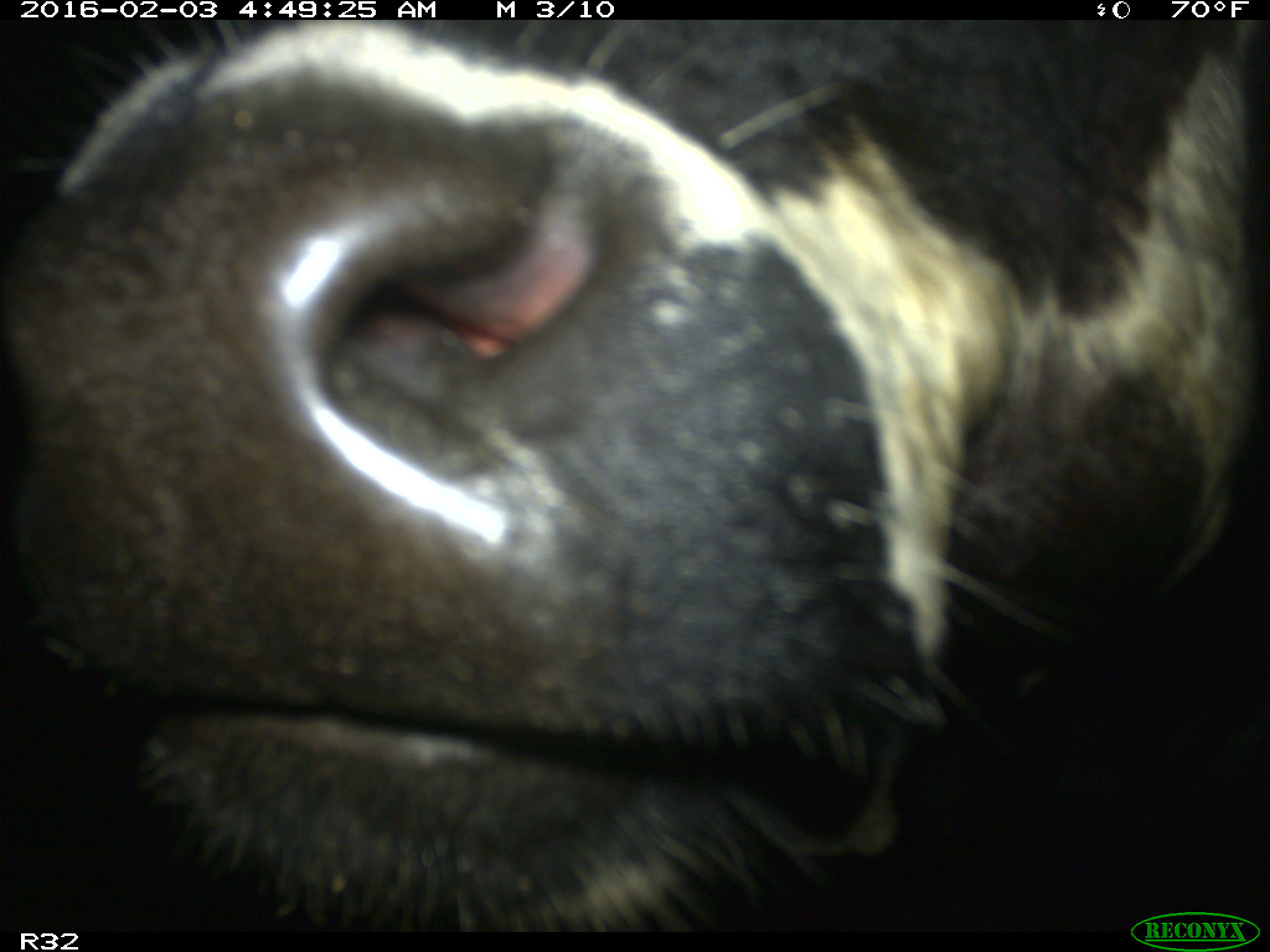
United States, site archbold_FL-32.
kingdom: Animalia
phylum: Chordata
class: Mammalia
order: Artiodactyla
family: Bovidae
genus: Bos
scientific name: Bos taurus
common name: domestic cow